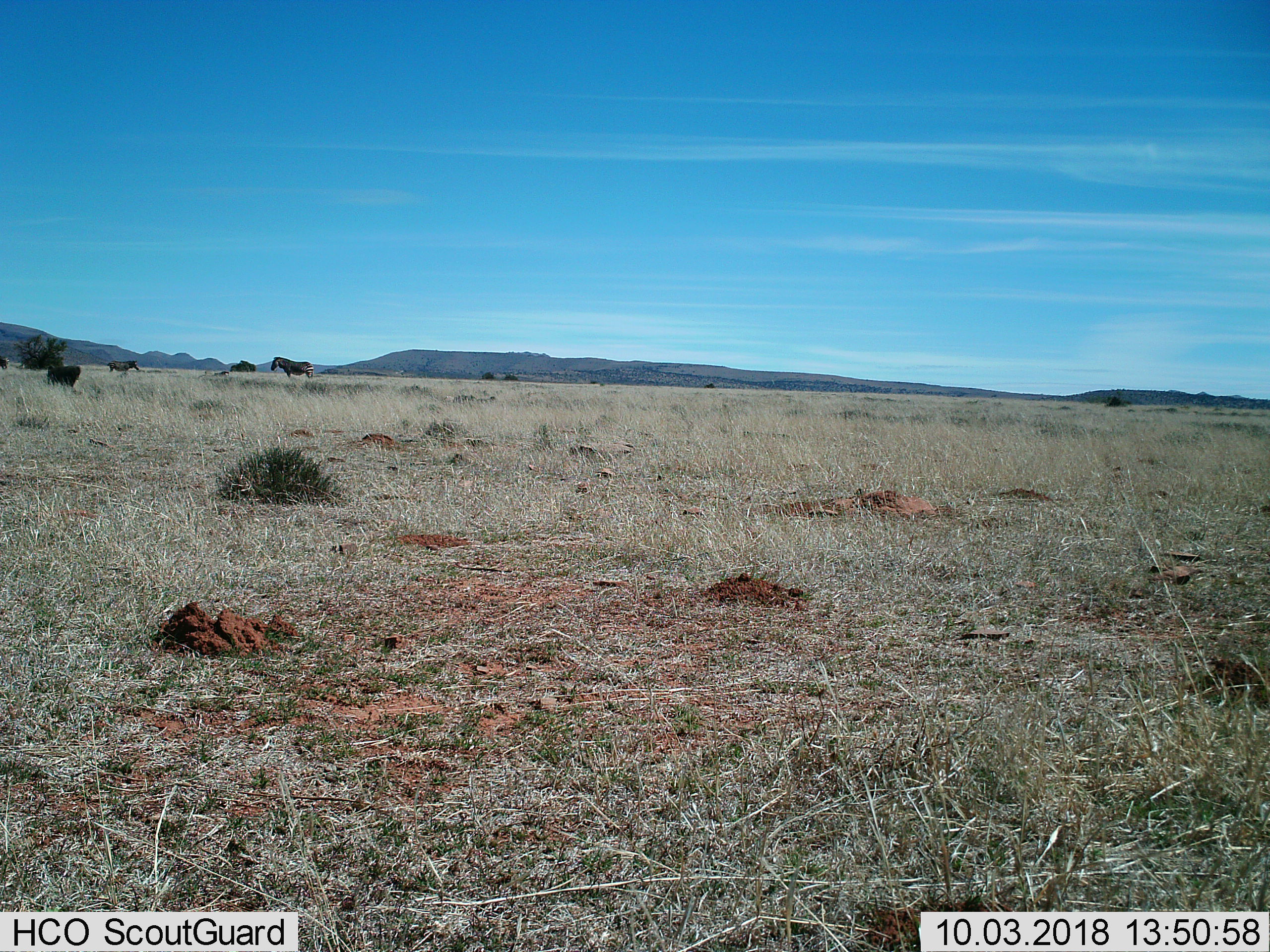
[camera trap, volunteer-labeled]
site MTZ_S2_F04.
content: unidentified animal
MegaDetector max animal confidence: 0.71